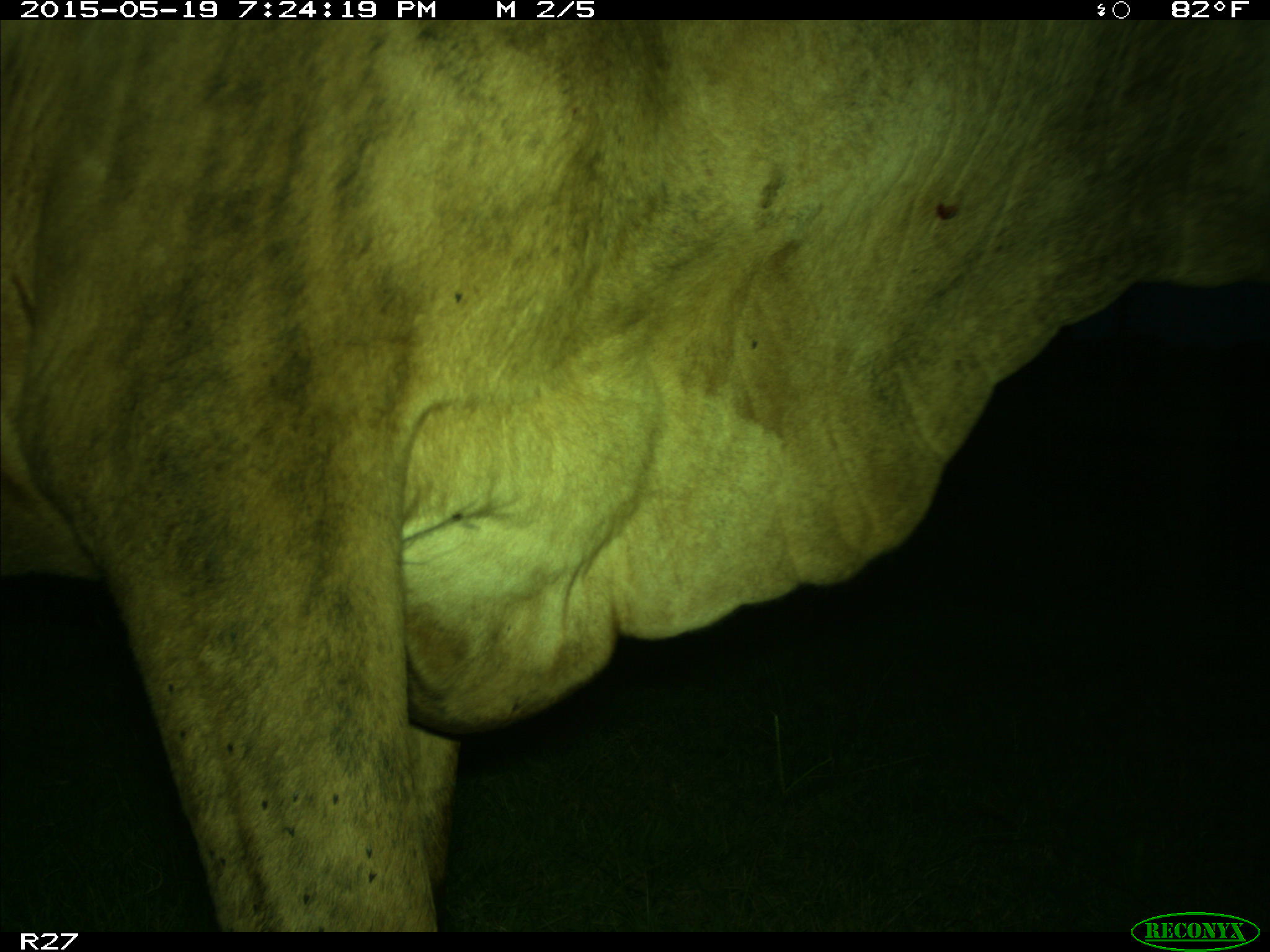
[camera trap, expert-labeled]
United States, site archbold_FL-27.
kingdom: Animalia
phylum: Chordata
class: Mammalia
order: Artiodactyla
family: Bovidae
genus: Bos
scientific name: Bos taurus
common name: domestic cow